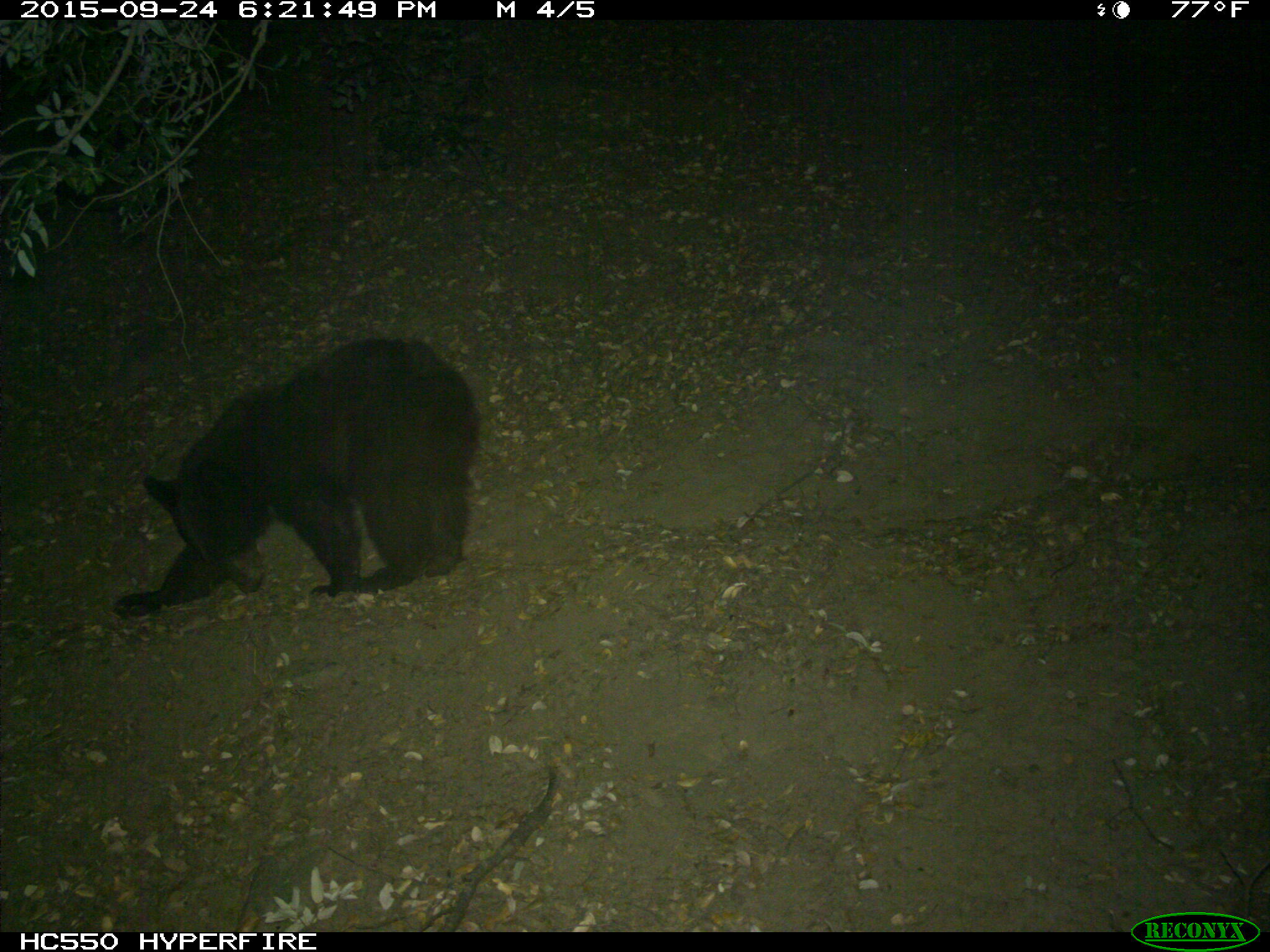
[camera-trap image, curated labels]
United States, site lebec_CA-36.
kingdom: Animalia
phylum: Chordata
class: Mammalia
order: Carnivora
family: Ursidae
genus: Ursus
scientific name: Ursus americanus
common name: american black bear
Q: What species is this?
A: Ursus americanus (american black bear).